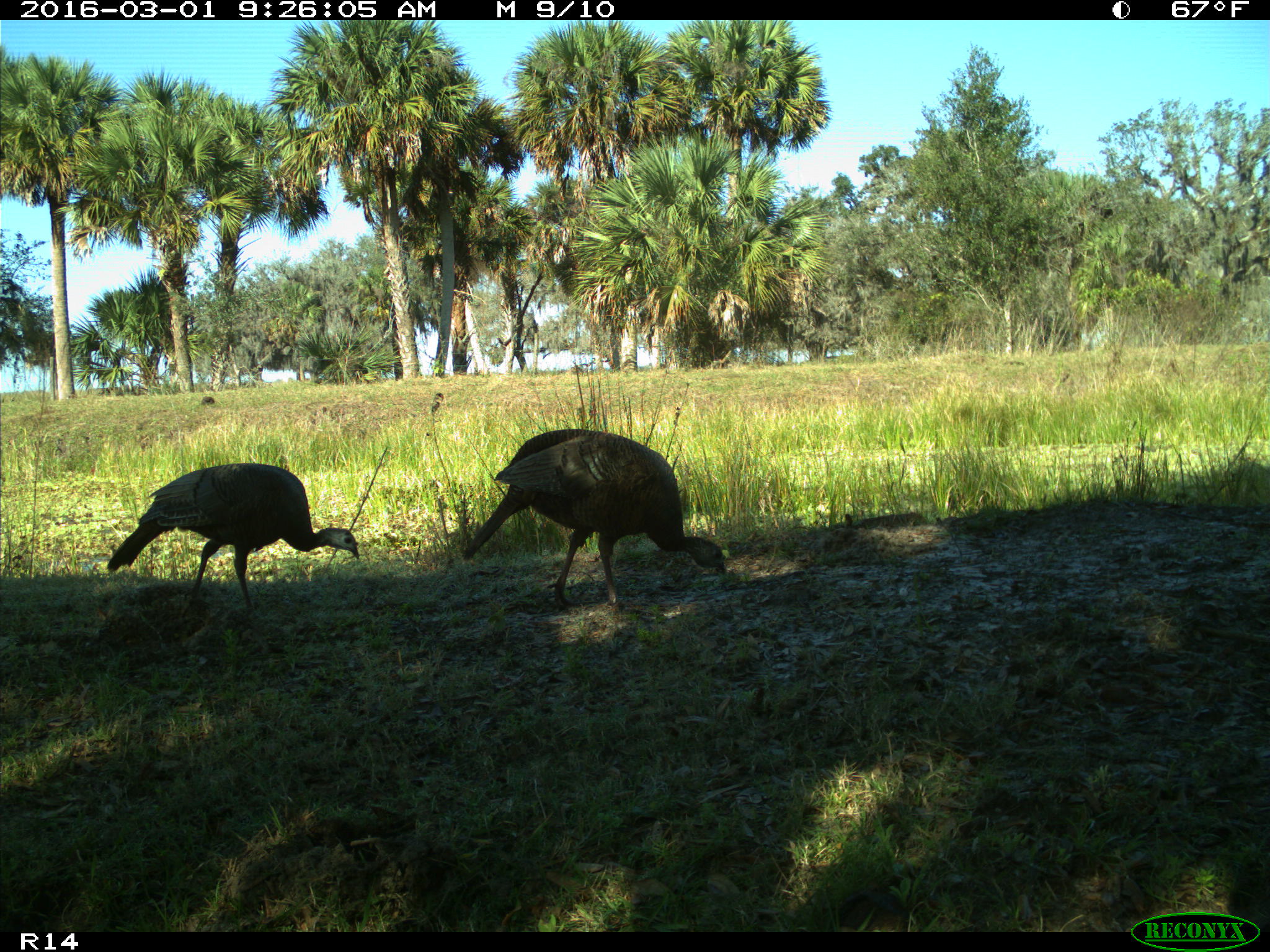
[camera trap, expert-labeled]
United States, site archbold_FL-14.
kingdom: Animalia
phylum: Chordata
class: Aves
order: Galliformes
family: Phasianidae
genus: Meleagris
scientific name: Meleagris gallopavo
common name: wild turkey